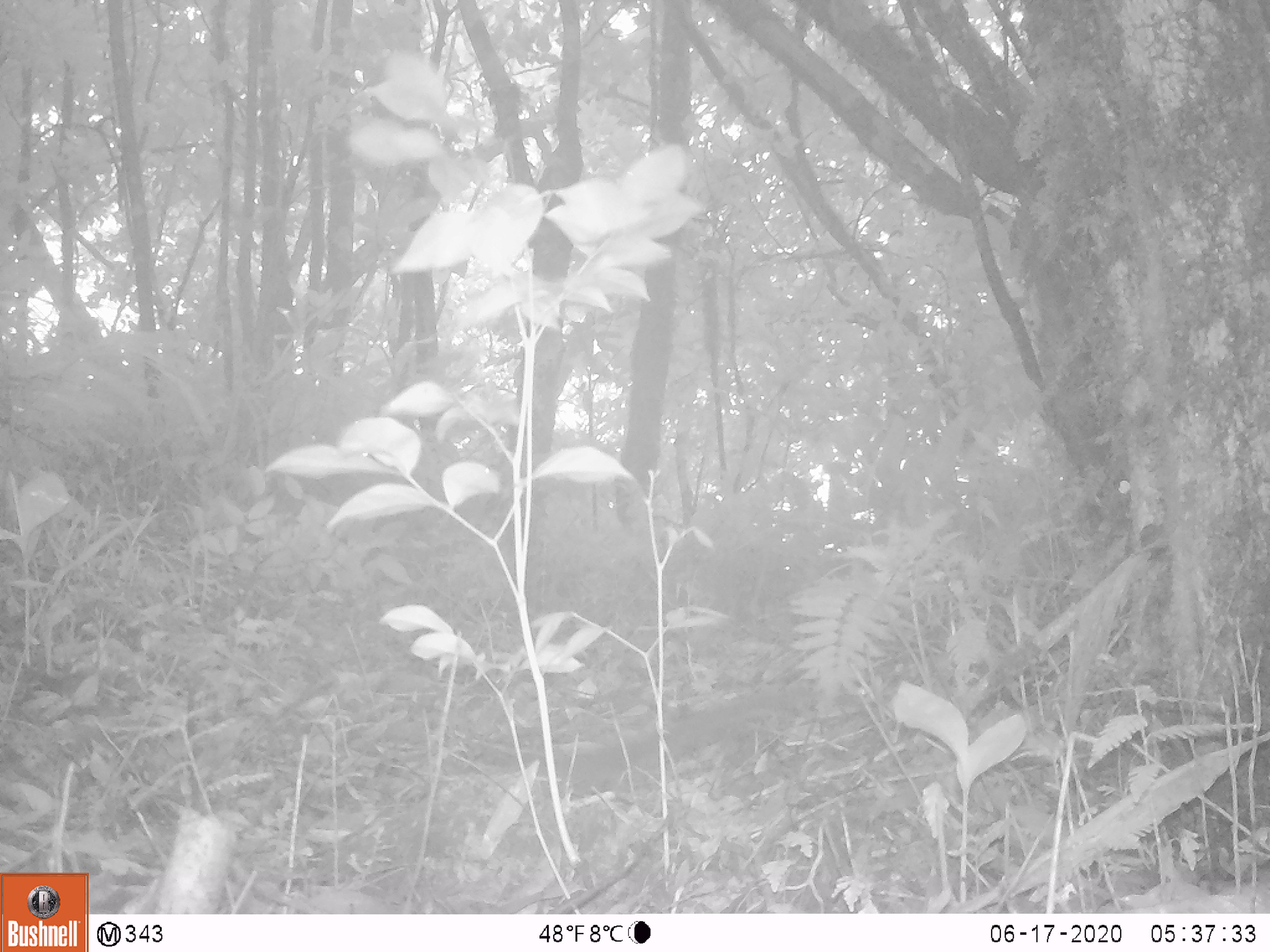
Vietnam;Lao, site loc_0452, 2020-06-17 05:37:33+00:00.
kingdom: Animalia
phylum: Chordata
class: Mammalia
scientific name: Mammalia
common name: mammal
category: unidentified small mammal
Unidentified small mammal (mammal) (Mammalia). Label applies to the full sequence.